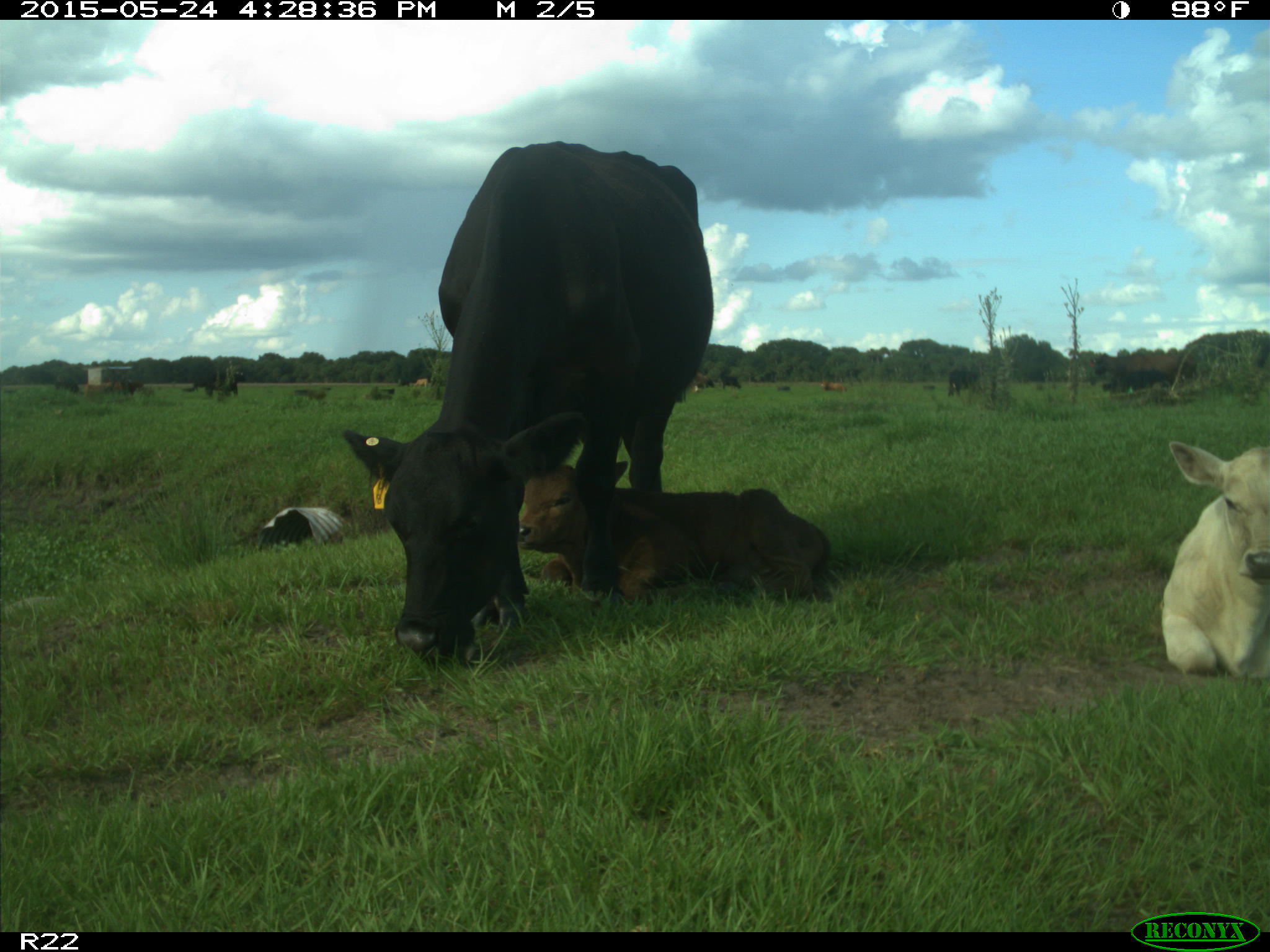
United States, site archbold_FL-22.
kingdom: Animalia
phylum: Chordata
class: Mammalia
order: Artiodactyla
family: Suidae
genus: Sus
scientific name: Sus scrofa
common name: wild boar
Sus scrofa (wild boar).